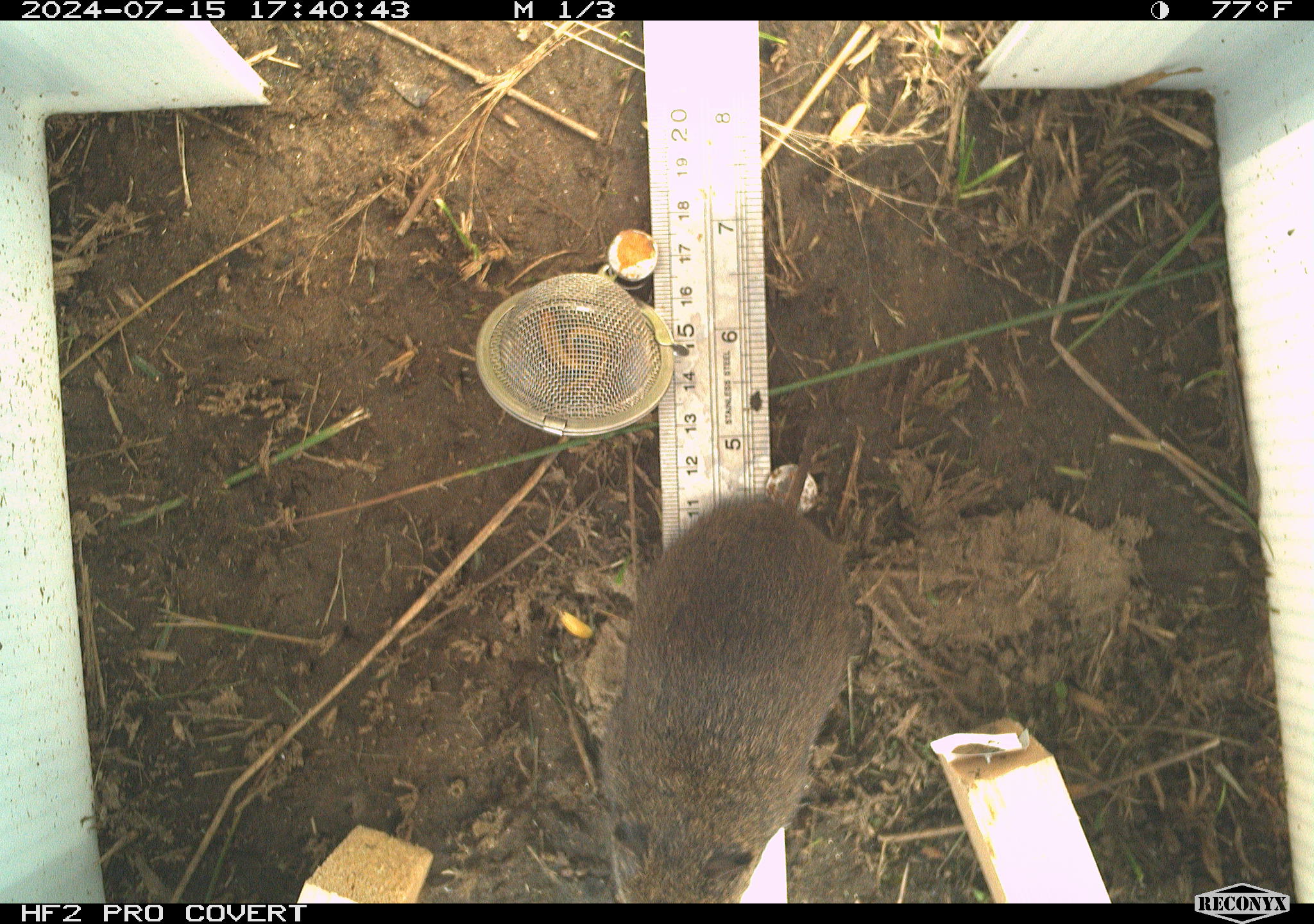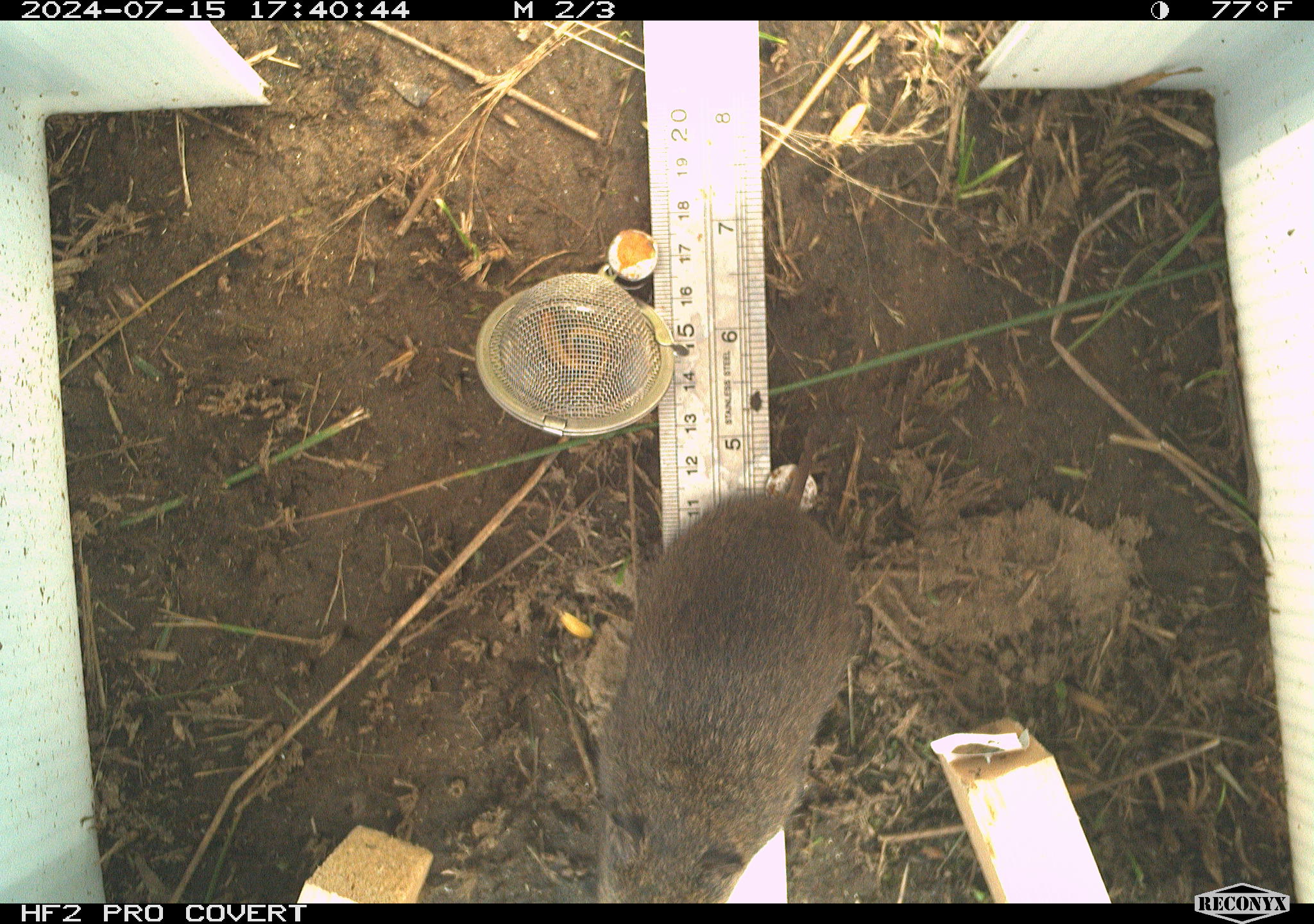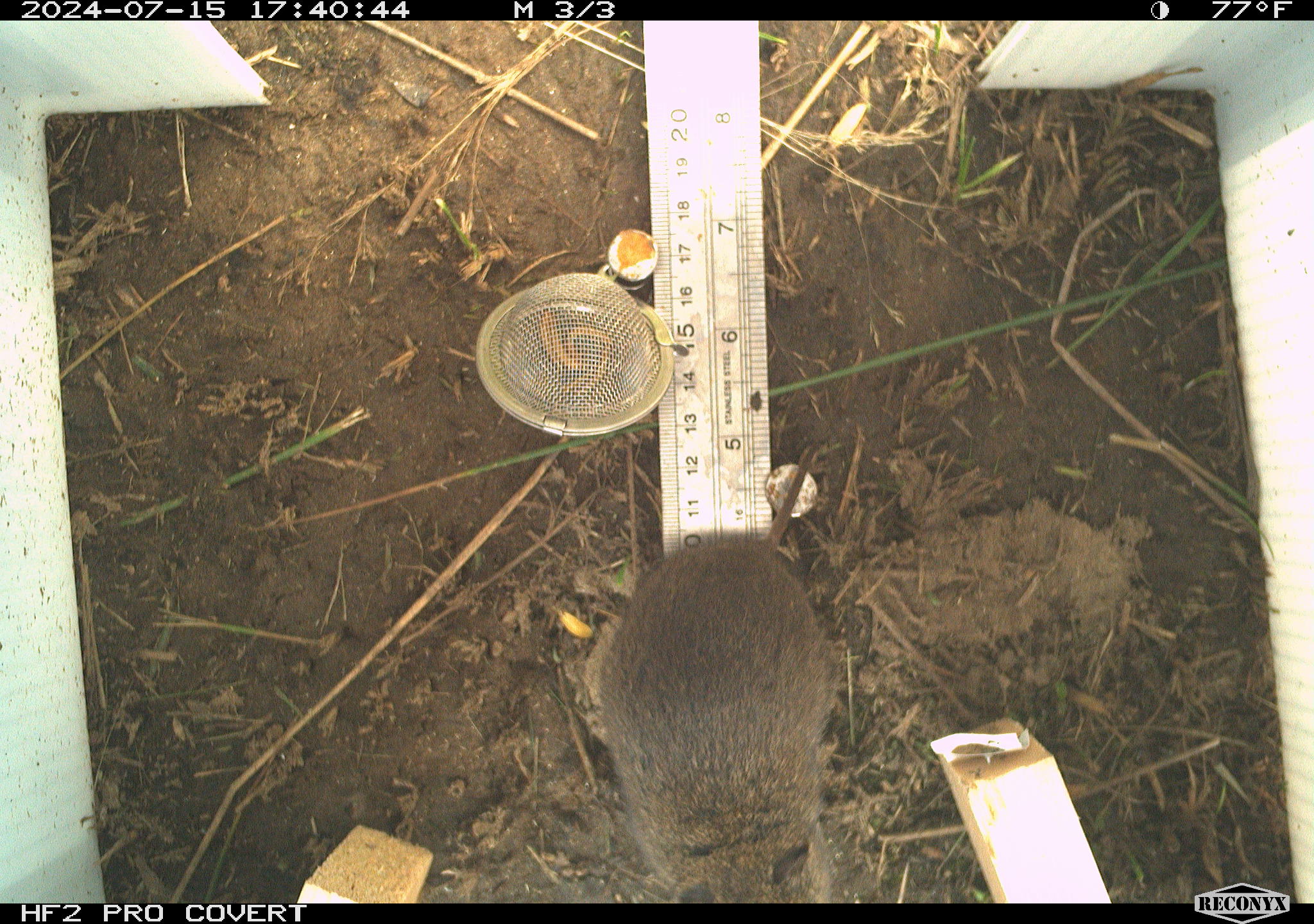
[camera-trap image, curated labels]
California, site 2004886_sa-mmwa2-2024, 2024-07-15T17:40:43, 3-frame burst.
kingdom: Animalia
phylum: Chordata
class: Mammalia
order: Rodentia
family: Cricetidae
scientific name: Arvicolinae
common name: voles, lemmings, and muskrats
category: arvicolinae subfamily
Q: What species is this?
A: Arvicolinae subfamily (voles, lemmings, and muskrats) (Arvicolinae).